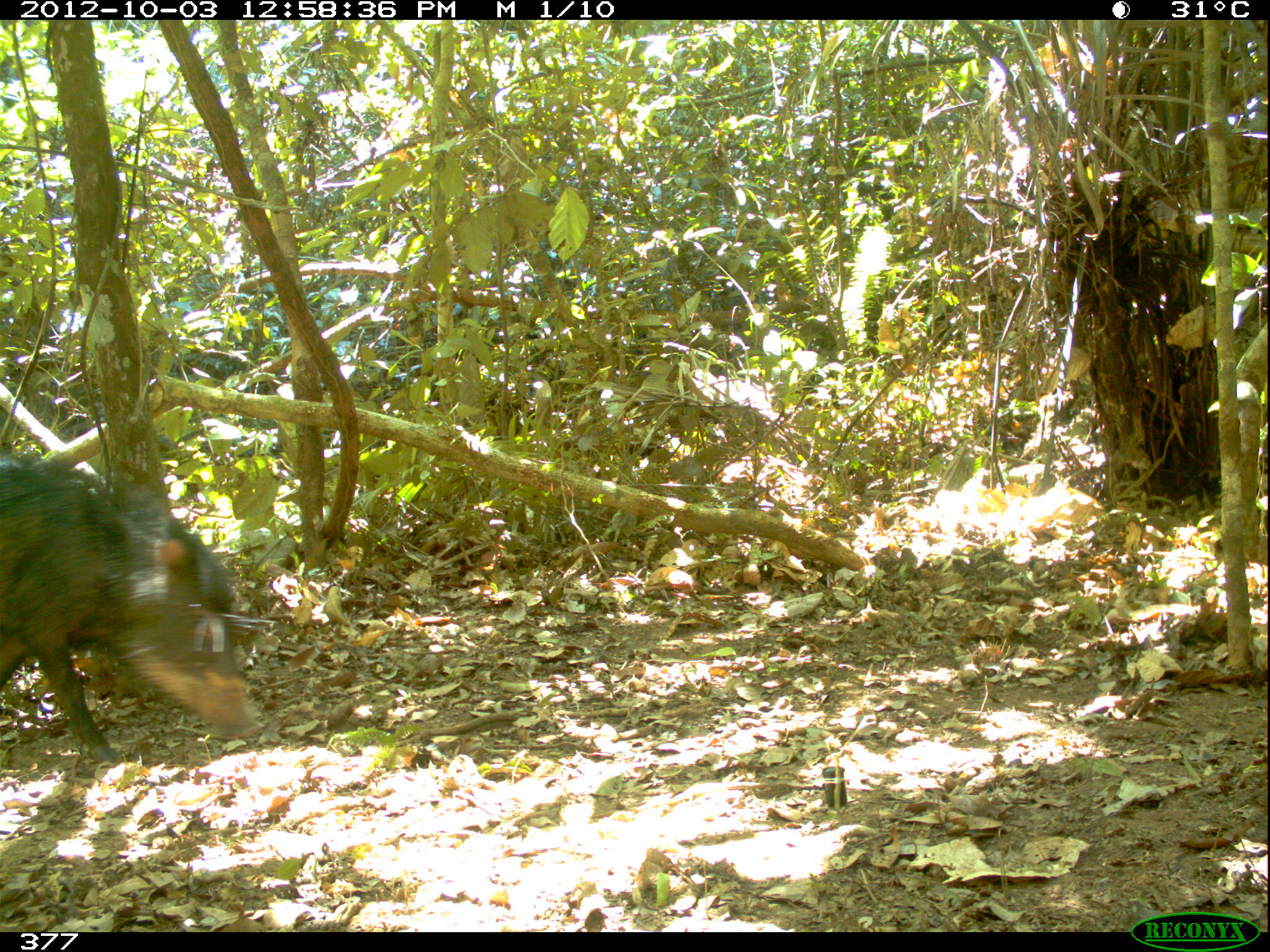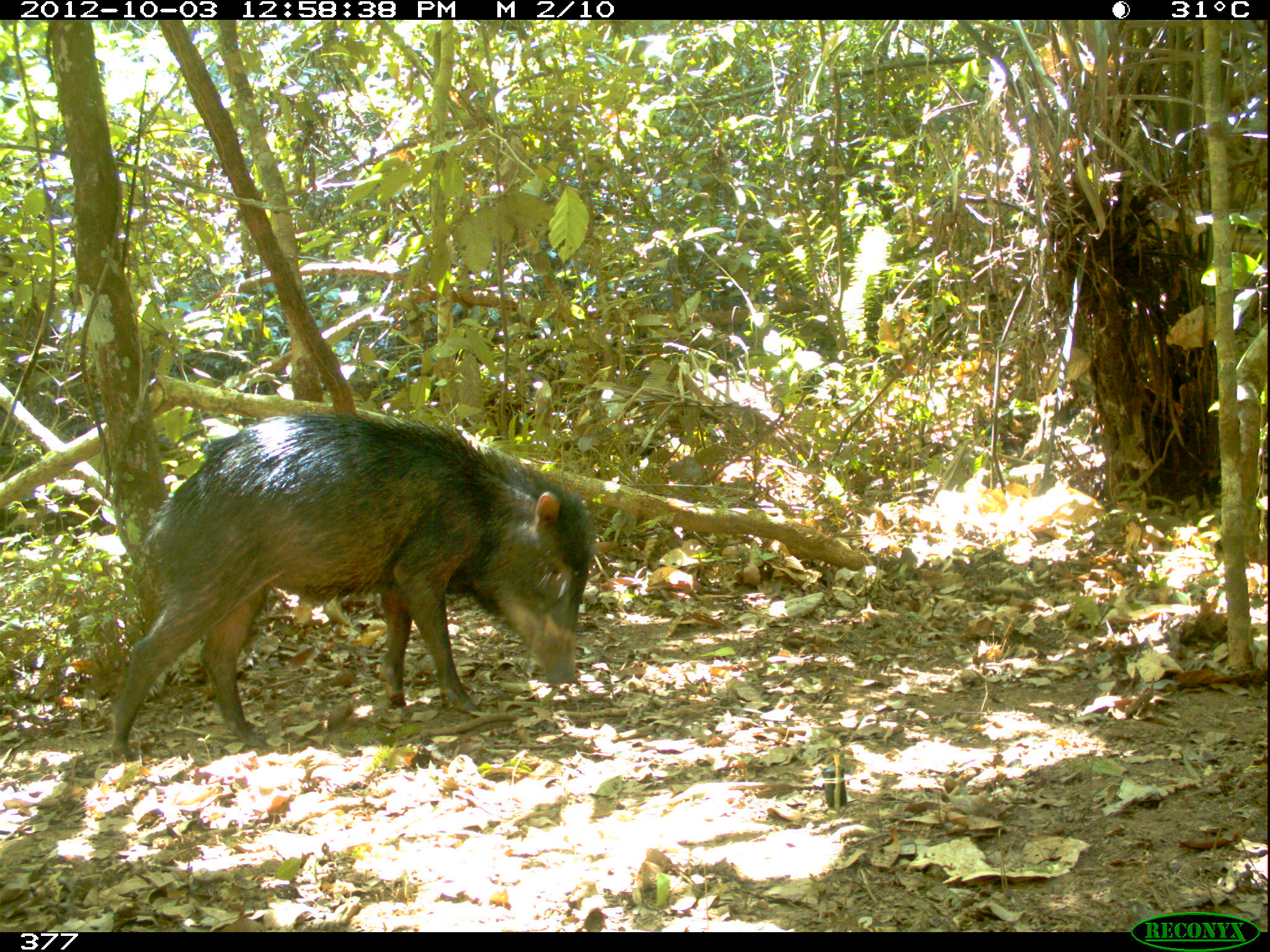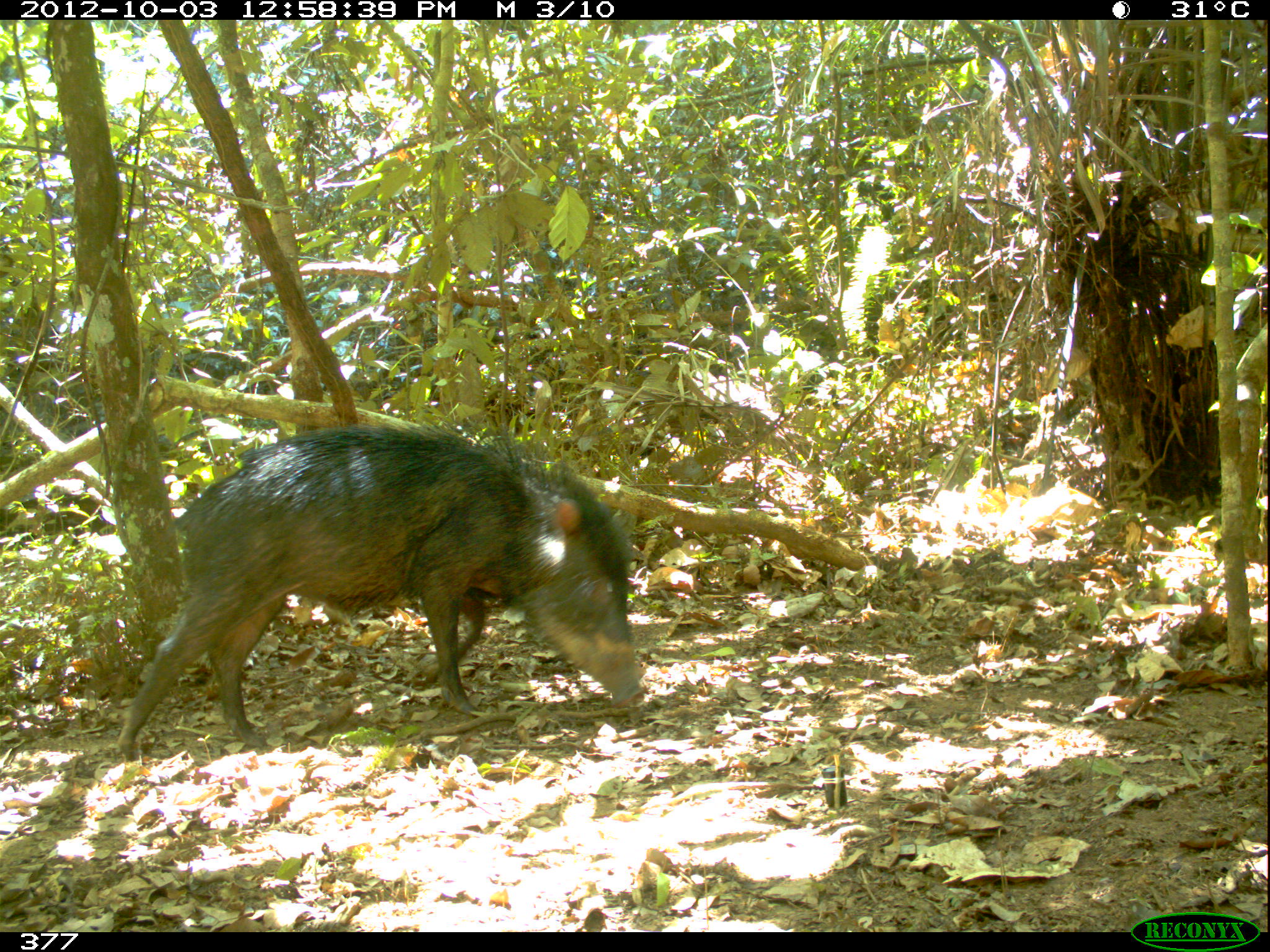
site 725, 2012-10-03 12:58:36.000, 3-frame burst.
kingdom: Animalia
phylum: Chordata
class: Mammalia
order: Artiodactyla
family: Tayassuidae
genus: Tayassu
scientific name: Tayassu pecari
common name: white-lipped peccary